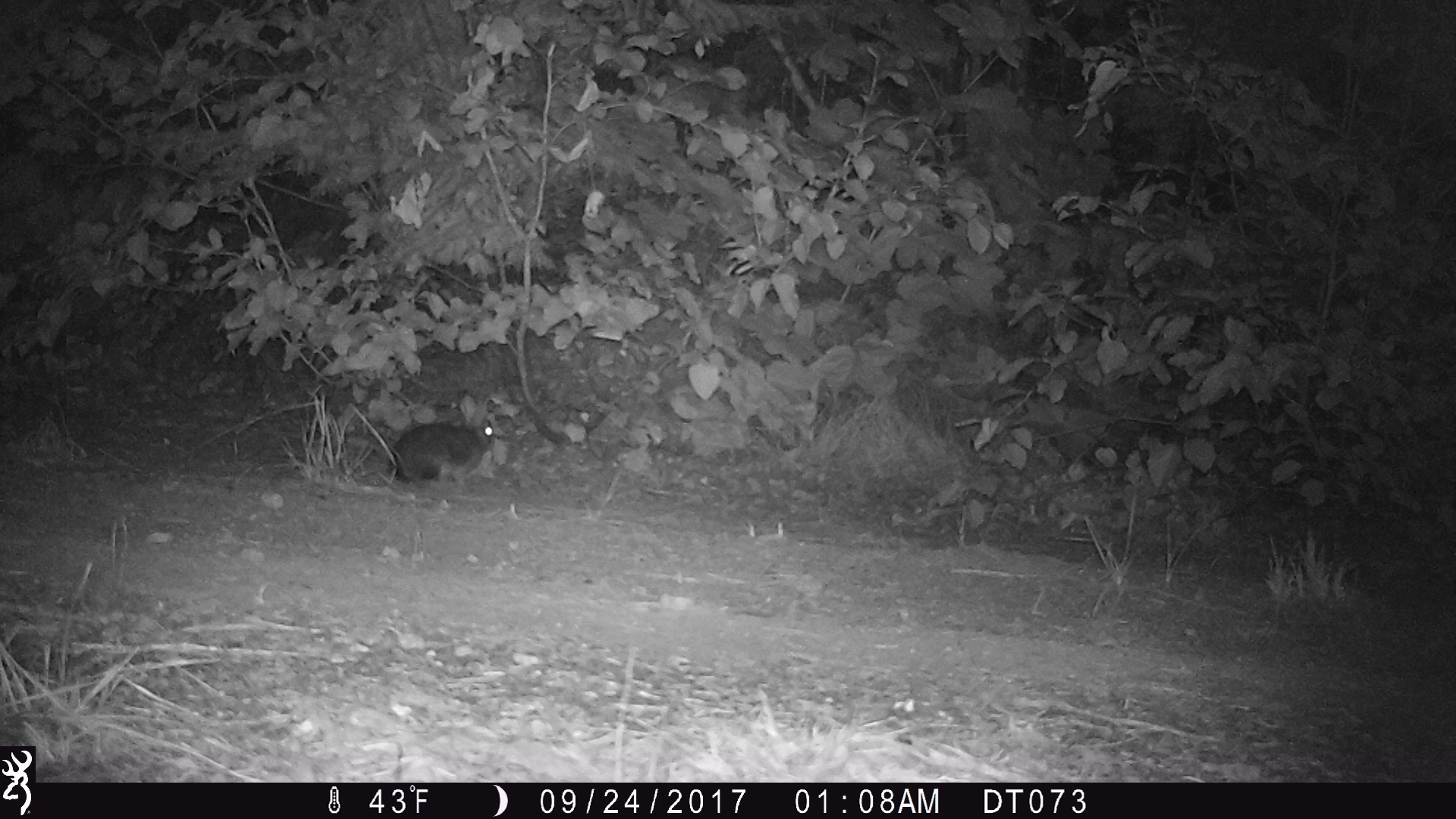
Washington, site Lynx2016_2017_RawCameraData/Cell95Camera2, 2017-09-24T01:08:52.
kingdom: Animalia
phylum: Chordata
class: Mammalia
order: Lagomorpha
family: Leporidae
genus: Lepus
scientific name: Lepus americanus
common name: snowshoe hare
Lepus americanus (snowshoe hare). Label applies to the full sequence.